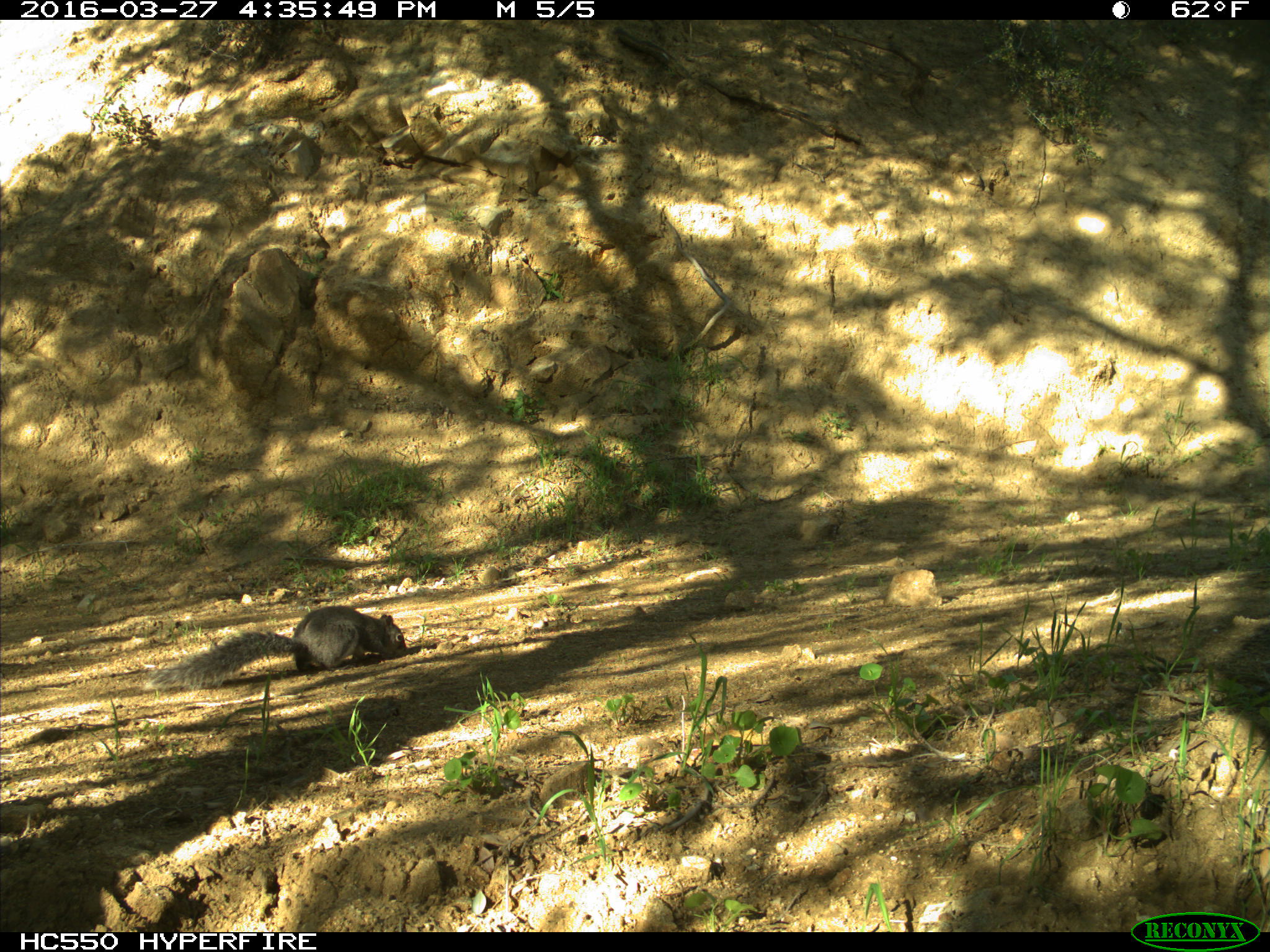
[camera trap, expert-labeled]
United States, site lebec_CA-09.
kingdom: Animalia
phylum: Chordata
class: Mammalia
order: Rodentia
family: Sciuridae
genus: Sciurus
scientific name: Sciurus carolinensis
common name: eastern gray squirrel